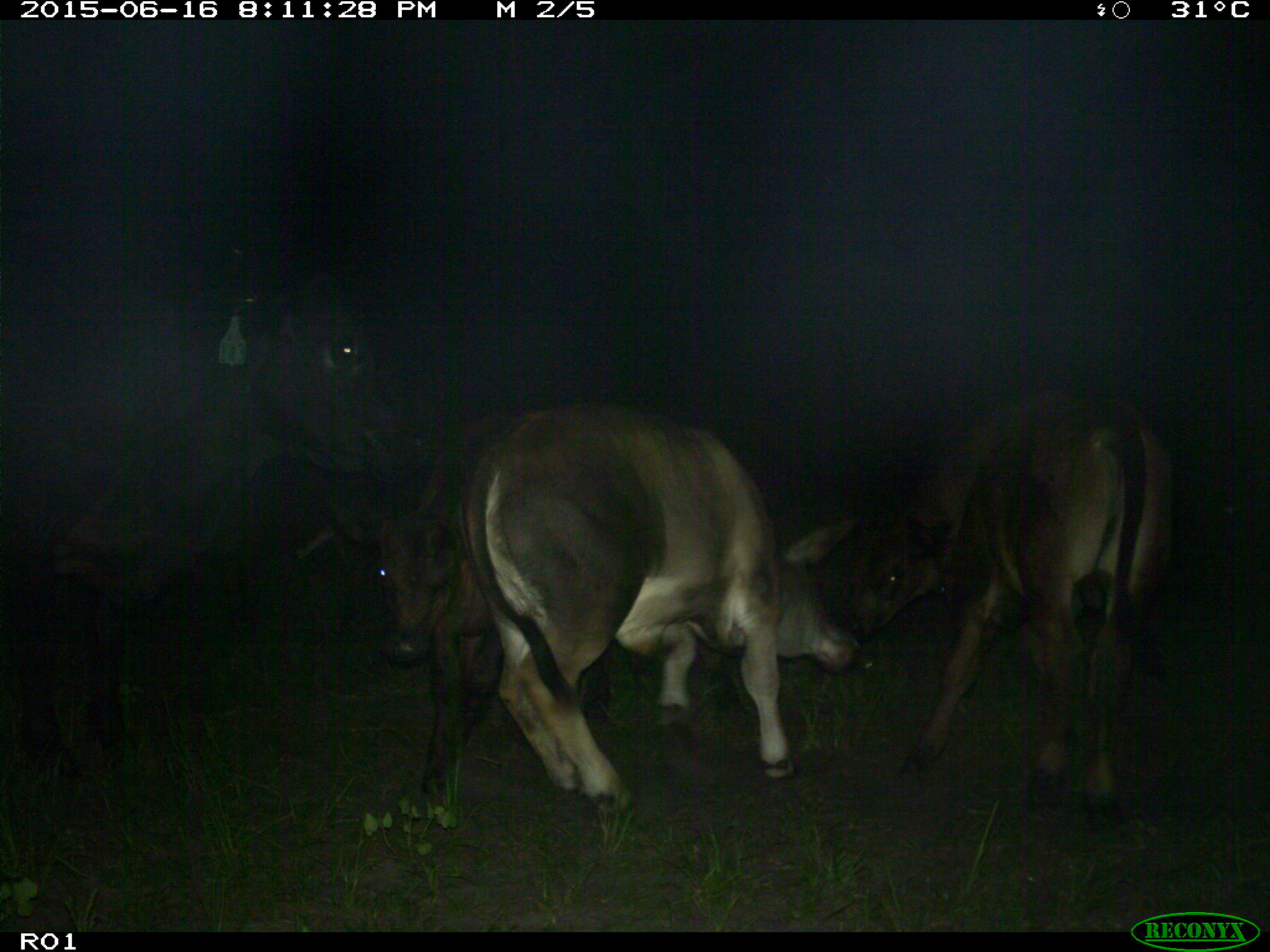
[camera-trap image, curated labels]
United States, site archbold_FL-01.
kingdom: Animalia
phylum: Chordata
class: Mammalia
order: Artiodactyla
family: Bovidae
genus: Bos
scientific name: Bos taurus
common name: domestic cow